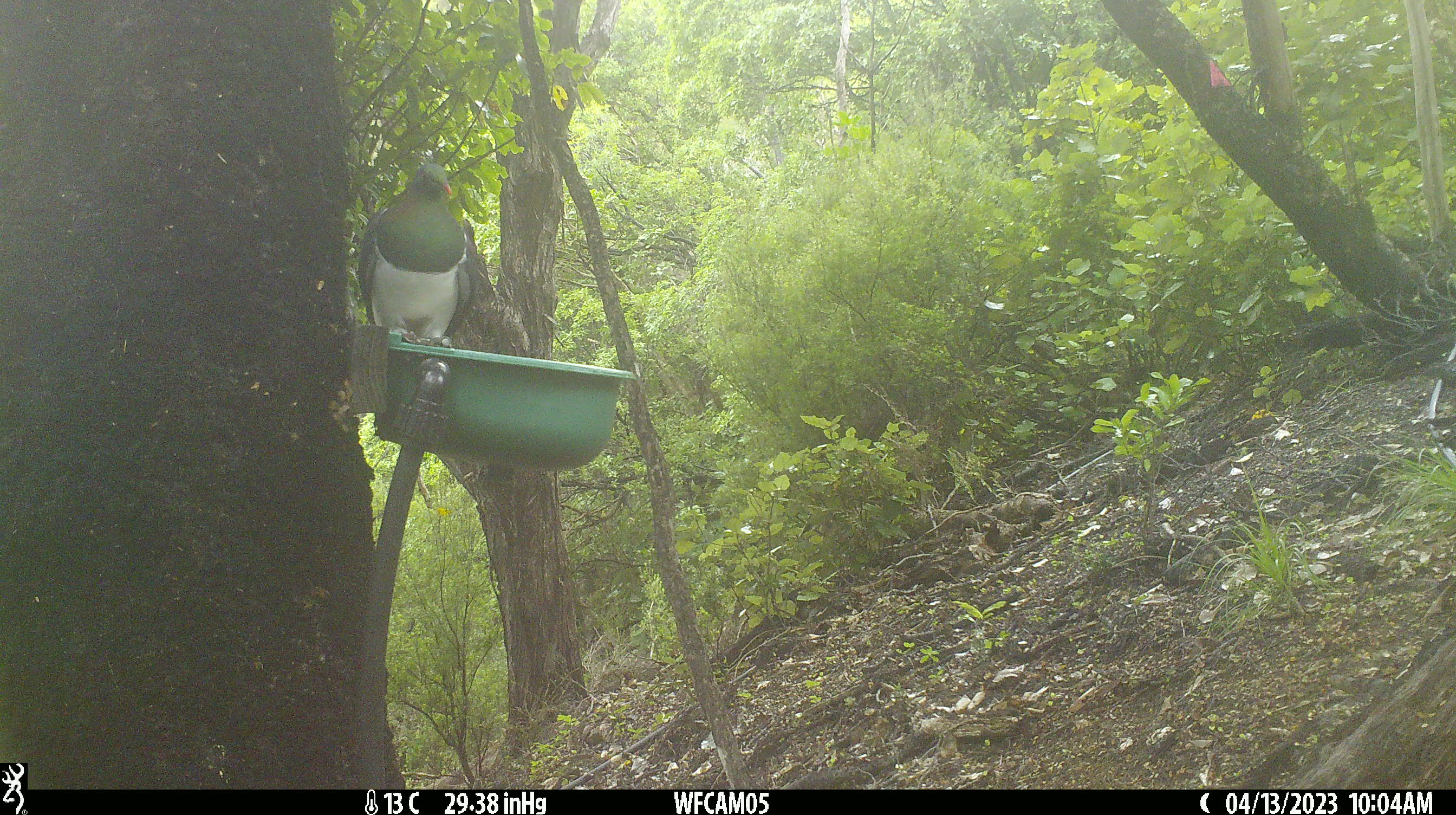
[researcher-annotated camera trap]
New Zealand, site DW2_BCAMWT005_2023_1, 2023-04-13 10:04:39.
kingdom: Animalia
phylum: Chordata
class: Aves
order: Columbiformes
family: Columbidae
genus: Hemiphaga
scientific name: Hemiphaga novaeseelandiae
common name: new zealand pigeon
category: kereru